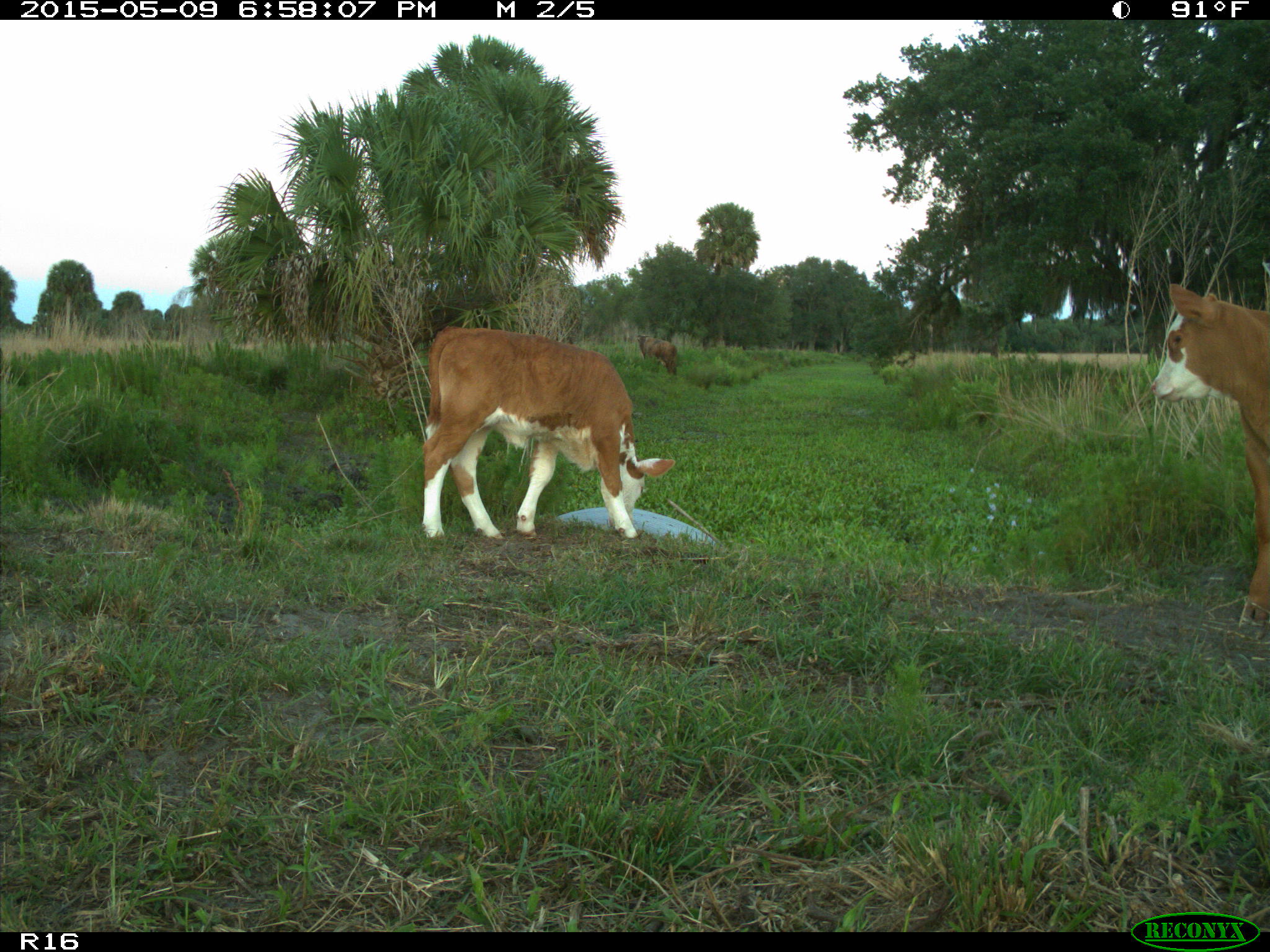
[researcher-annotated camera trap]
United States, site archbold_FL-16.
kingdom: Animalia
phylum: Chordata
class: Mammalia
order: Artiodactyla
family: Bovidae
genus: Bos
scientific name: Bos taurus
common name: domestic cow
Bos taurus (domestic cow).